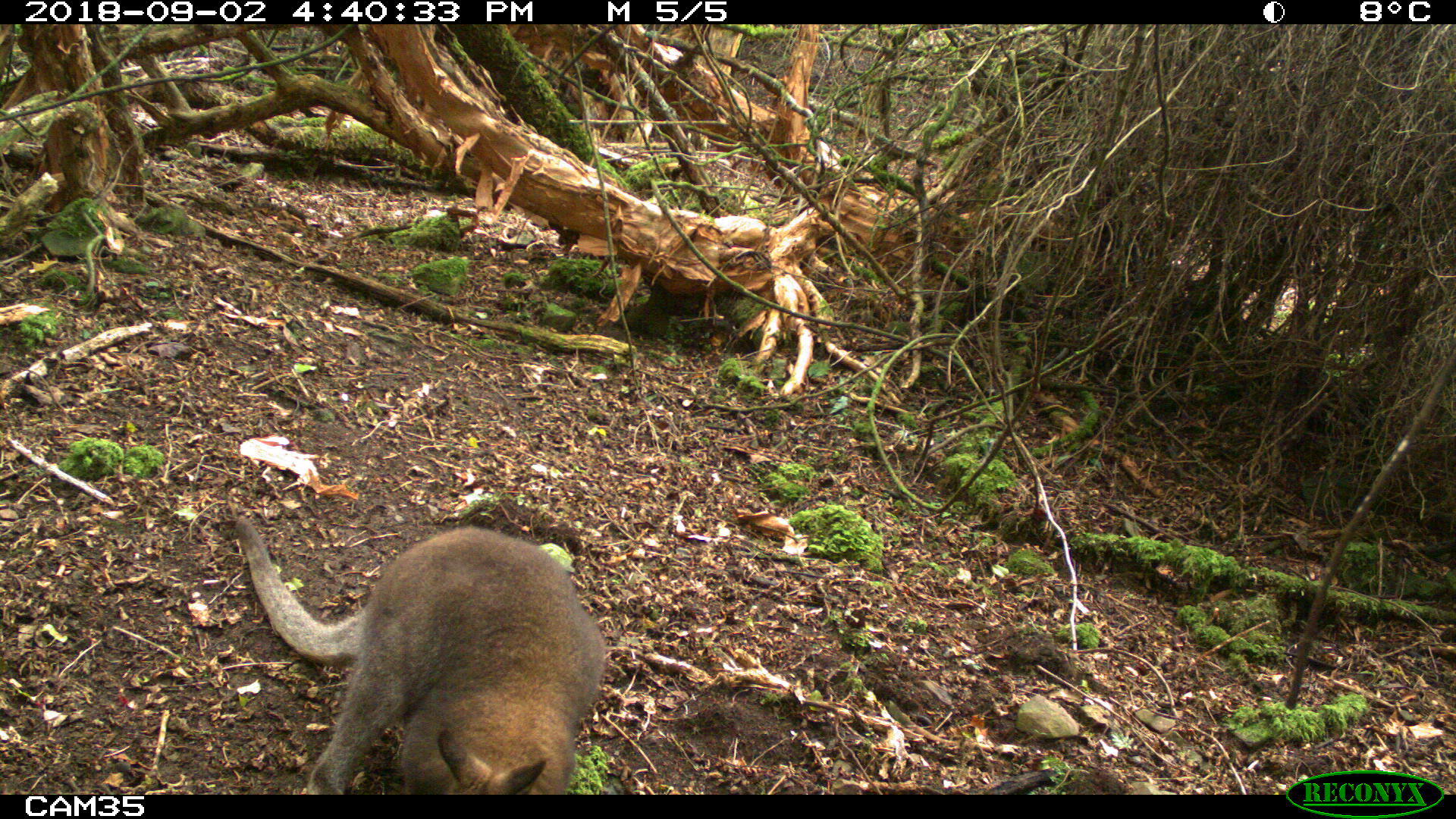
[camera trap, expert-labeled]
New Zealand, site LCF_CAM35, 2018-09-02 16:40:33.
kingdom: Animalia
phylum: Chordata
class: Mammalia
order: Diprotodontia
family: Macropodidae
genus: Notamacropus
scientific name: Notamacropus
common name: wallaby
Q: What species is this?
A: Wallaby (Notamacropus).